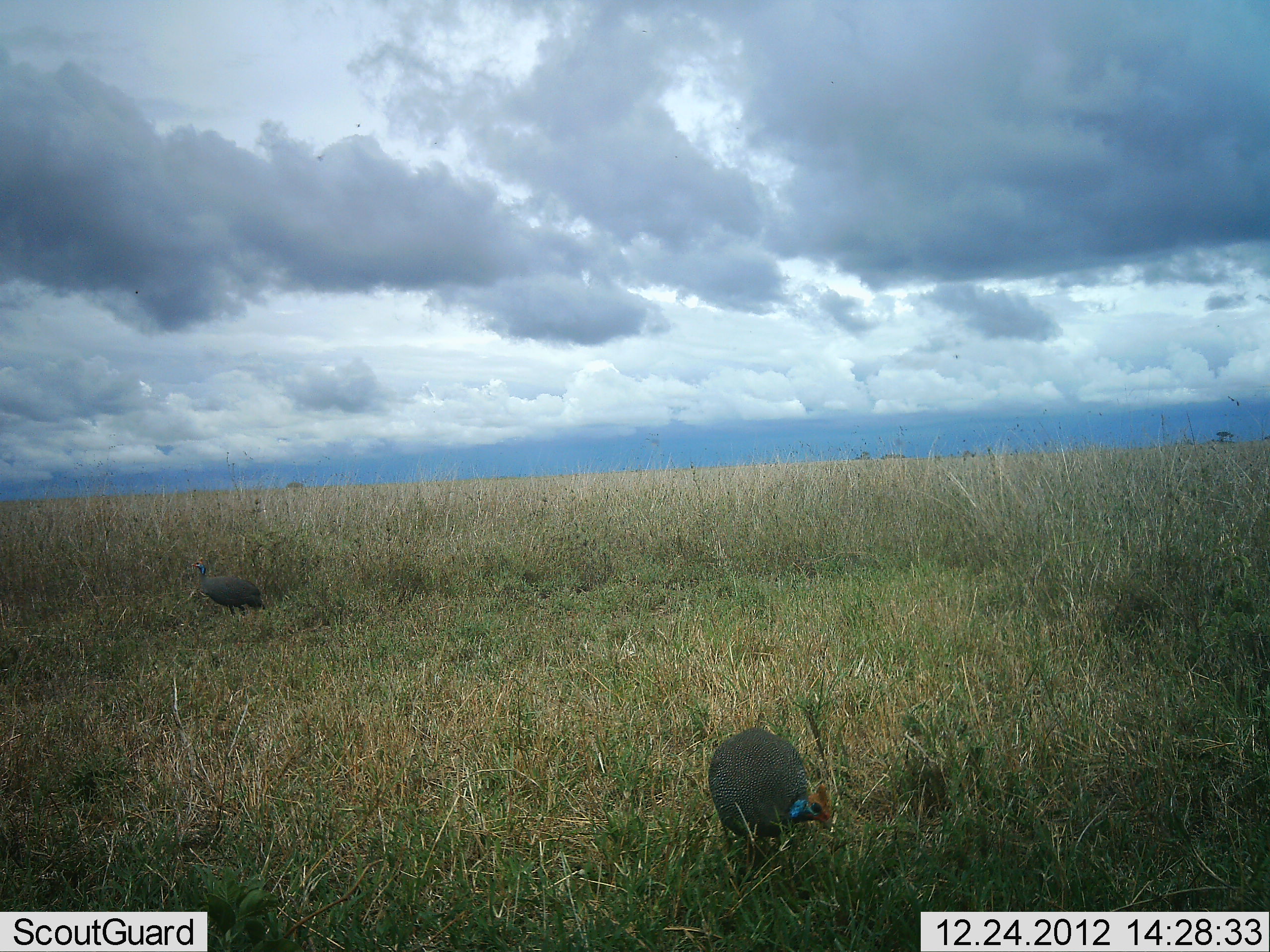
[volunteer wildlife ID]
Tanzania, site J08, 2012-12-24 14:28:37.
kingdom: Animalia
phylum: Chordata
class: Aves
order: Galliformes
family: Numididae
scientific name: Numididae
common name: guinea fowl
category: guineafowl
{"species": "guineafowl (guinea fowl) (Numididae)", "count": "2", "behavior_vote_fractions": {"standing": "49%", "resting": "0%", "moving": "20%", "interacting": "0%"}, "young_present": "0%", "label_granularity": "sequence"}